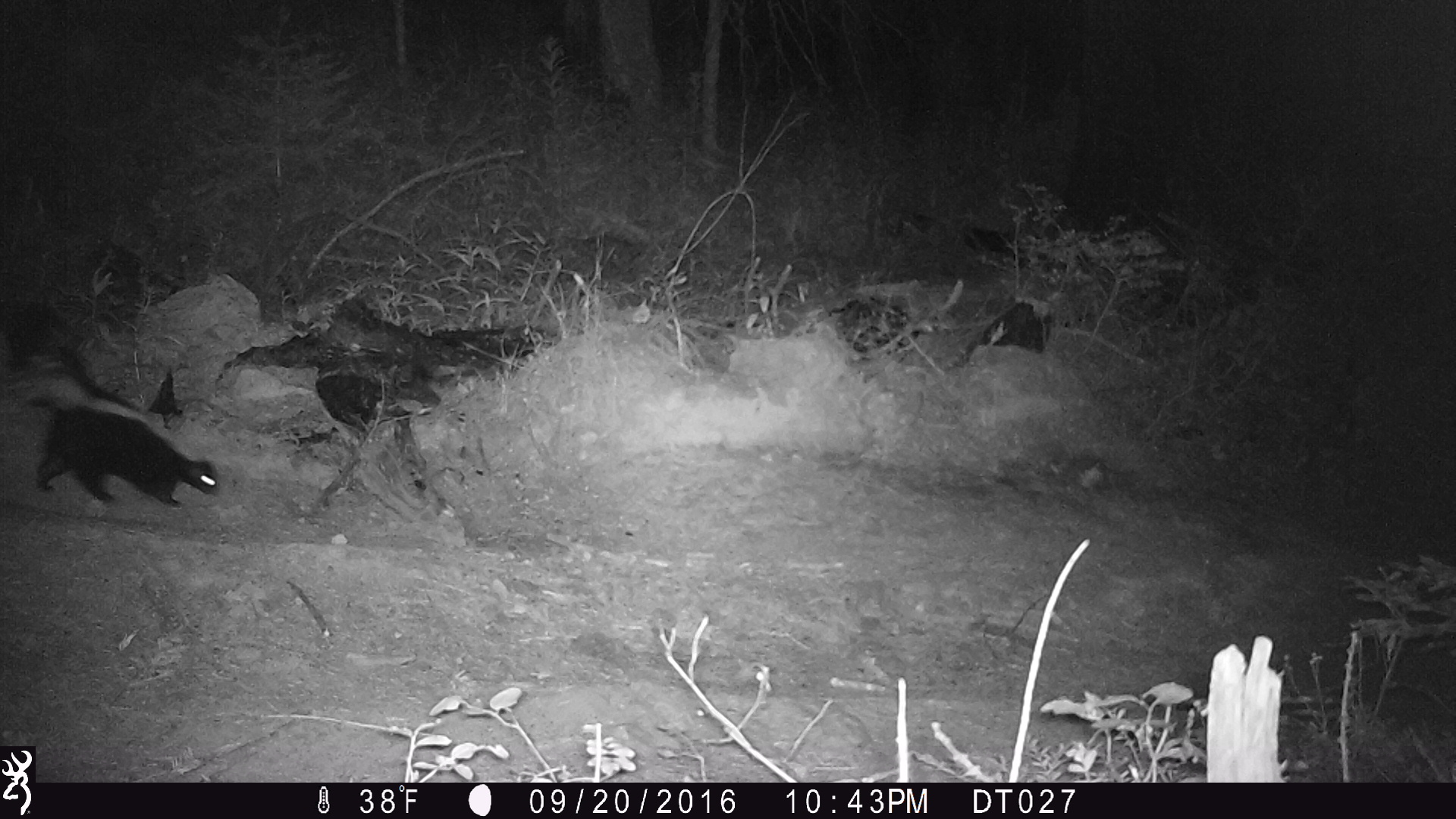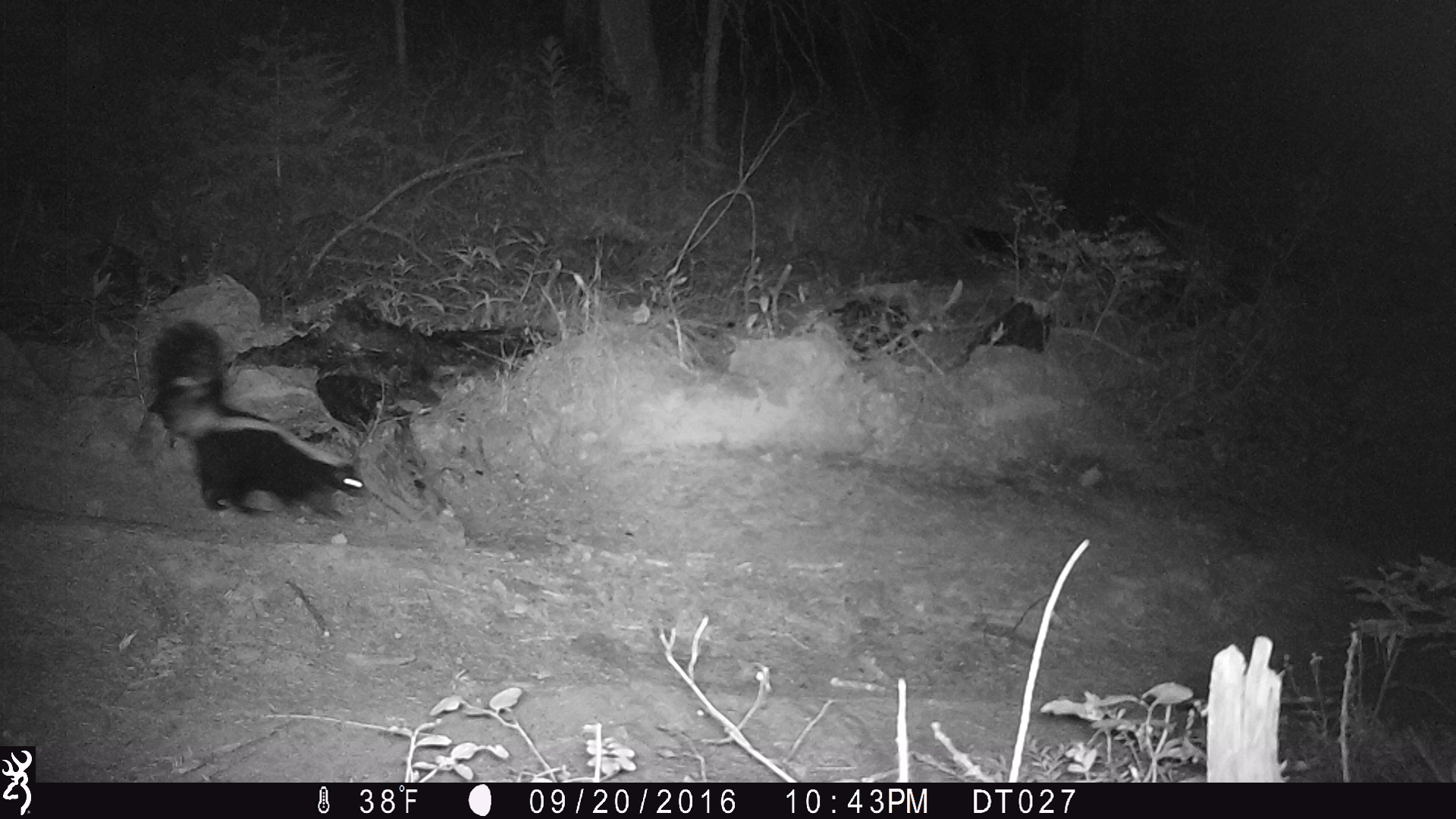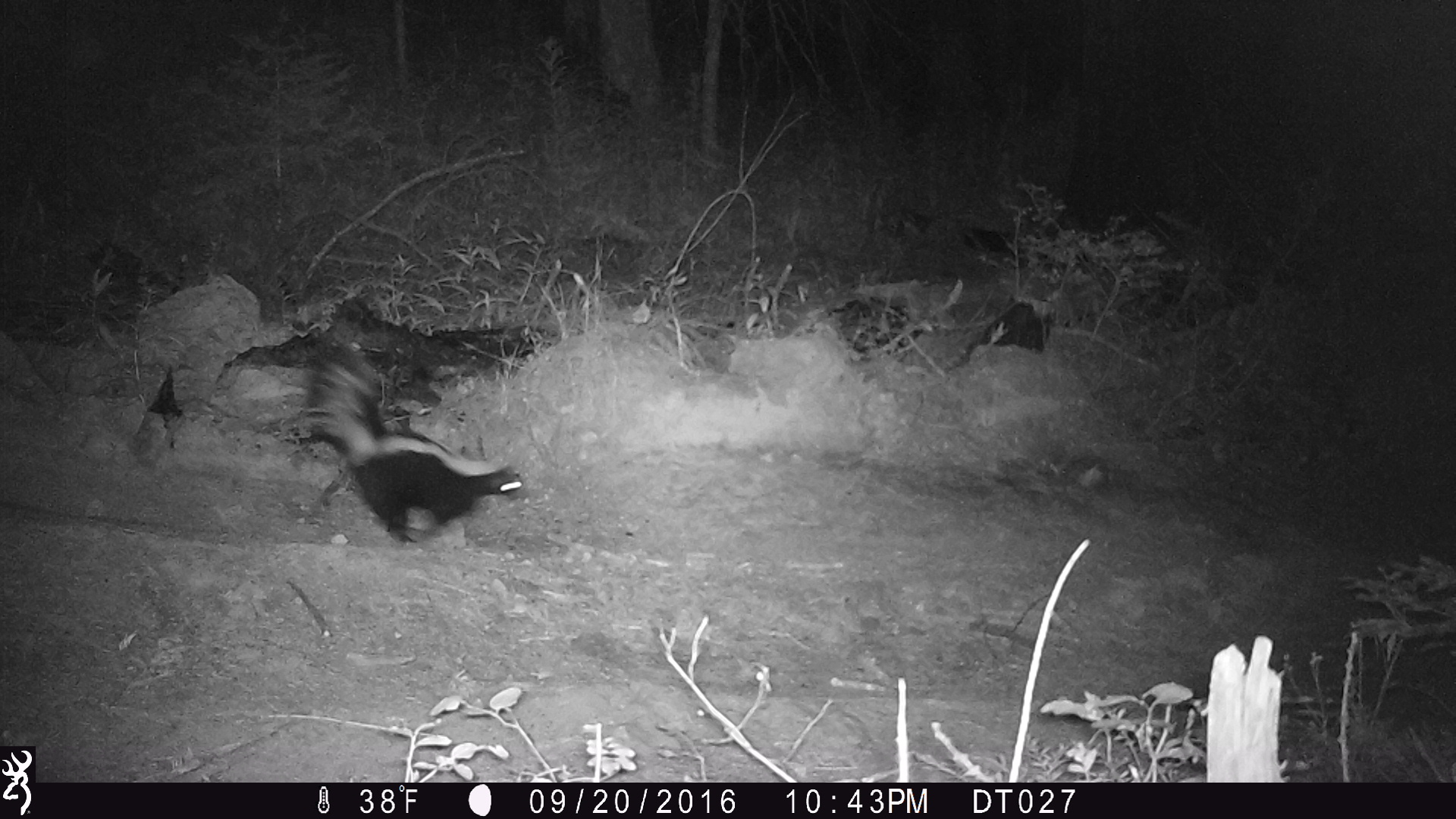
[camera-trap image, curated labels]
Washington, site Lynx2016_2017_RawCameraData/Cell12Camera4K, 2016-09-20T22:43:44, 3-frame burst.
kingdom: Animalia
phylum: Chordata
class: Mammalia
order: Carnivora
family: Mephitidae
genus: Mephitis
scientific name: Mephitis mephitis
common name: striped skunk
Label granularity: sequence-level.